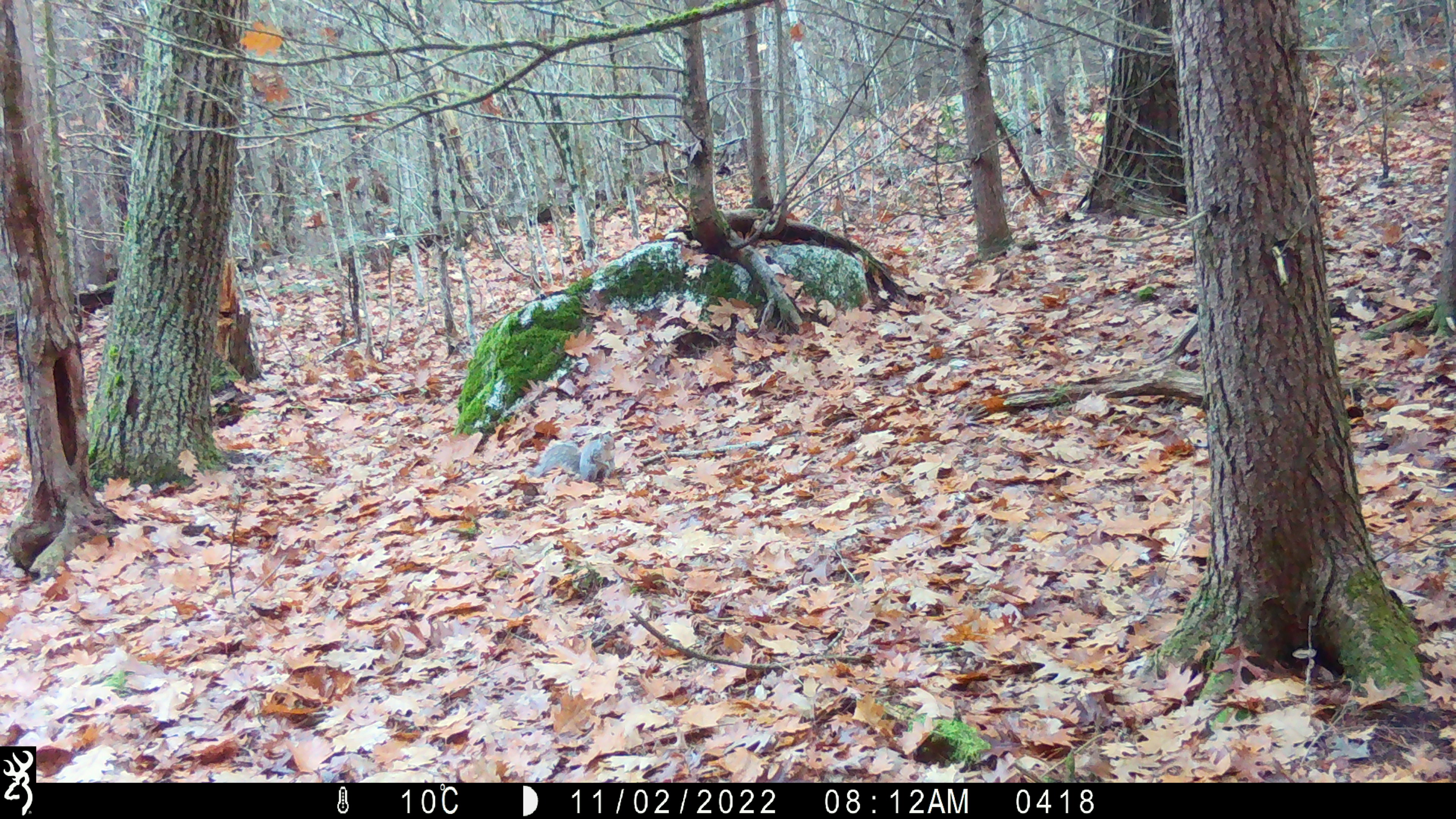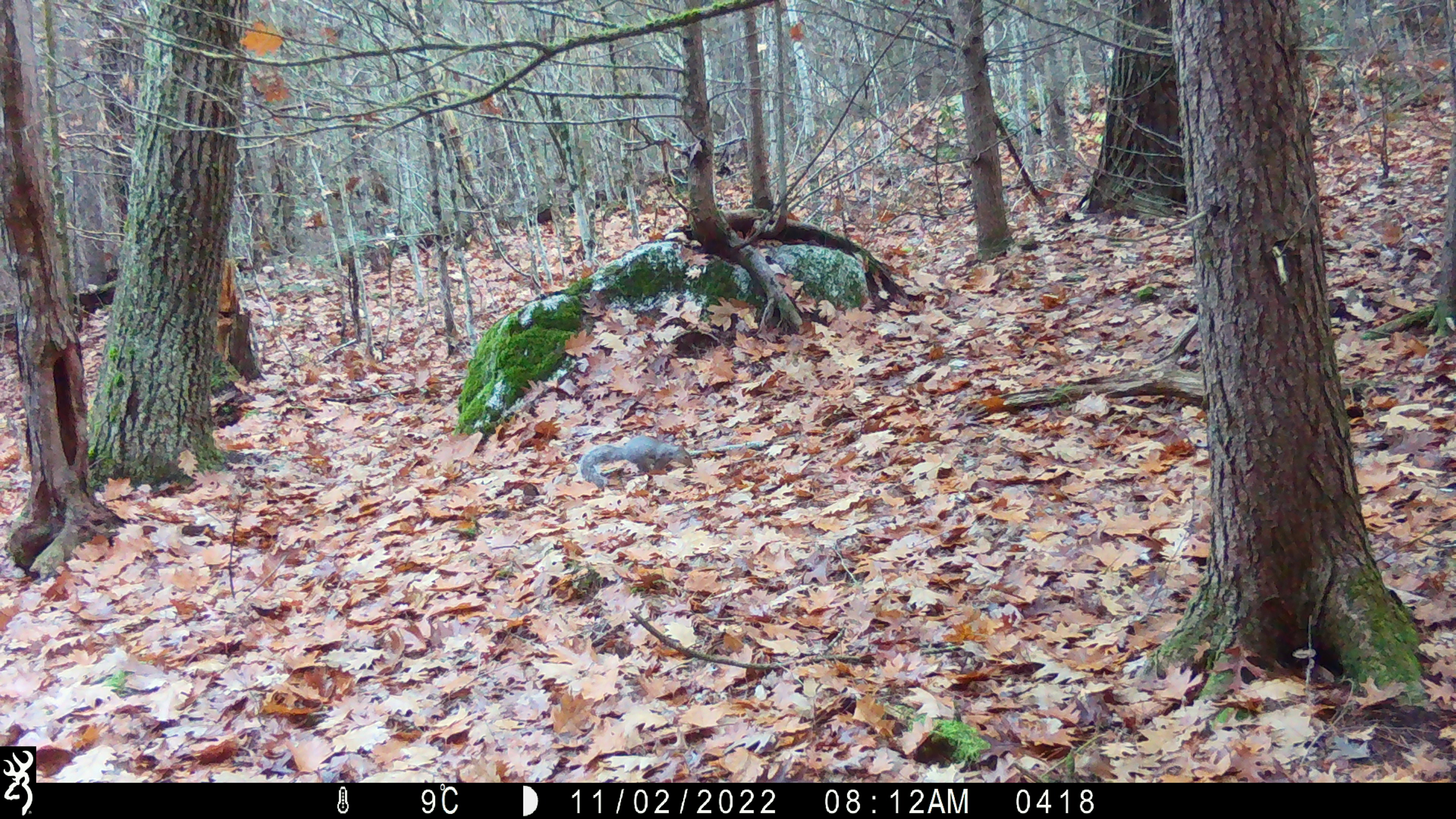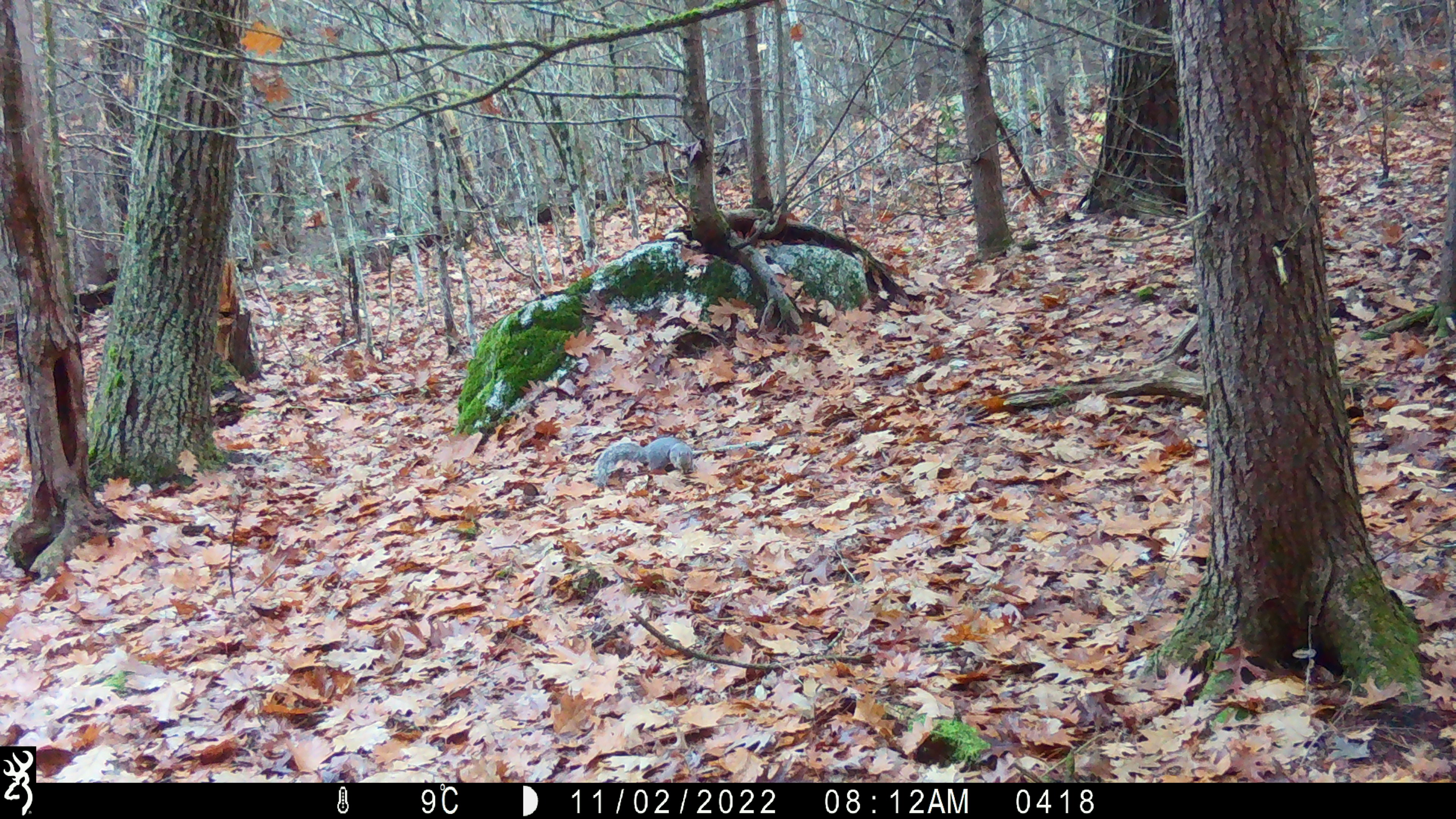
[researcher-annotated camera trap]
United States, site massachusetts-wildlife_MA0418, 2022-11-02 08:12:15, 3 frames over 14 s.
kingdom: Animalia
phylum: Chordata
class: Mammalia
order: Rodentia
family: Sciuridae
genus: Sciurus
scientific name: Sciurus carolinensis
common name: gray squirrel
Gray squirrel (Sciurus carolinensis).